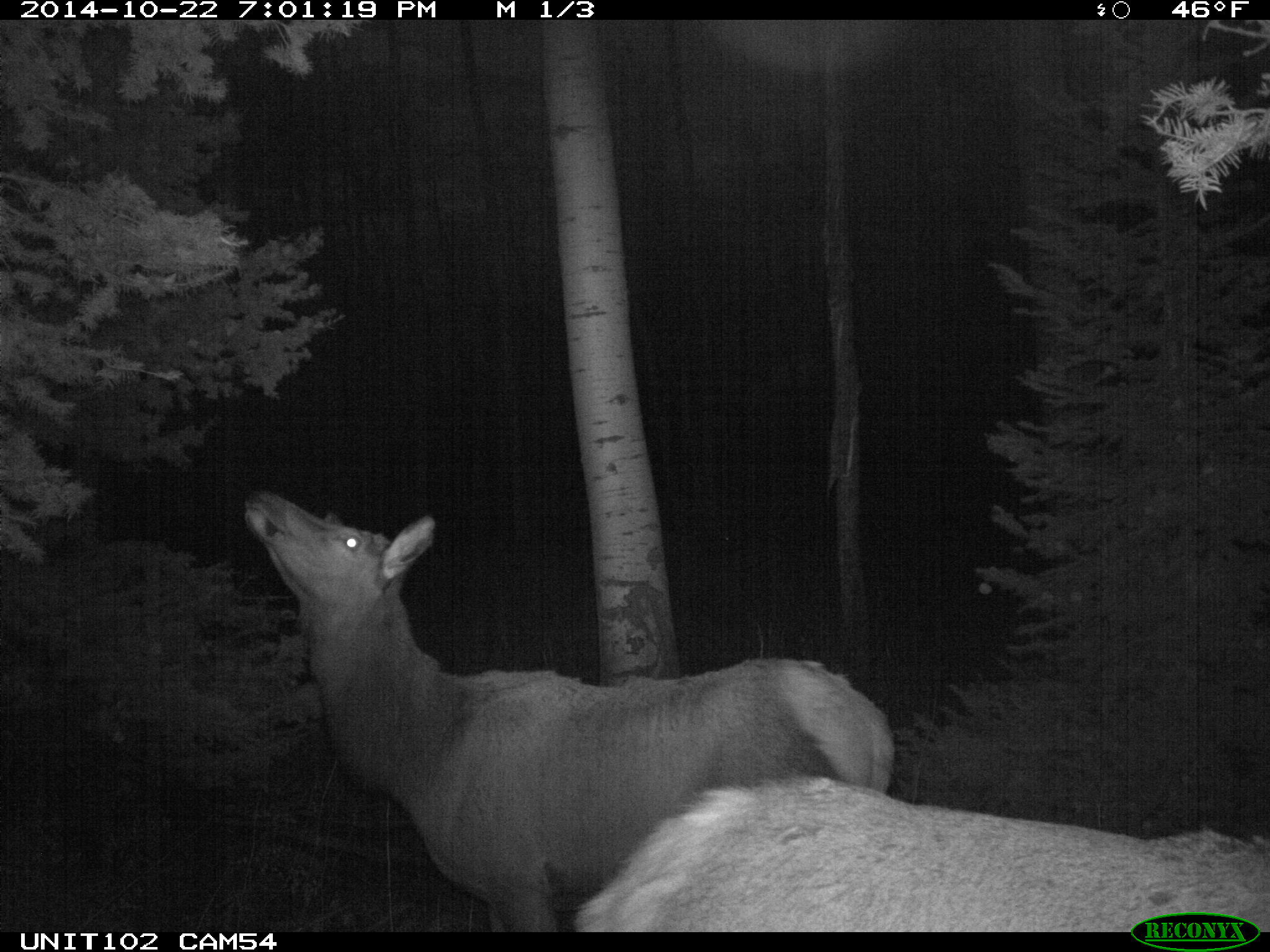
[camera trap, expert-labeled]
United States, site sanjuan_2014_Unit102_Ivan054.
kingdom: Animalia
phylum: Chordata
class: Mammalia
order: Artiodactyla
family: Cervidae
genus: Cervus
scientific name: Cervus elaphus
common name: red deer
Cervus elaphus (red deer).